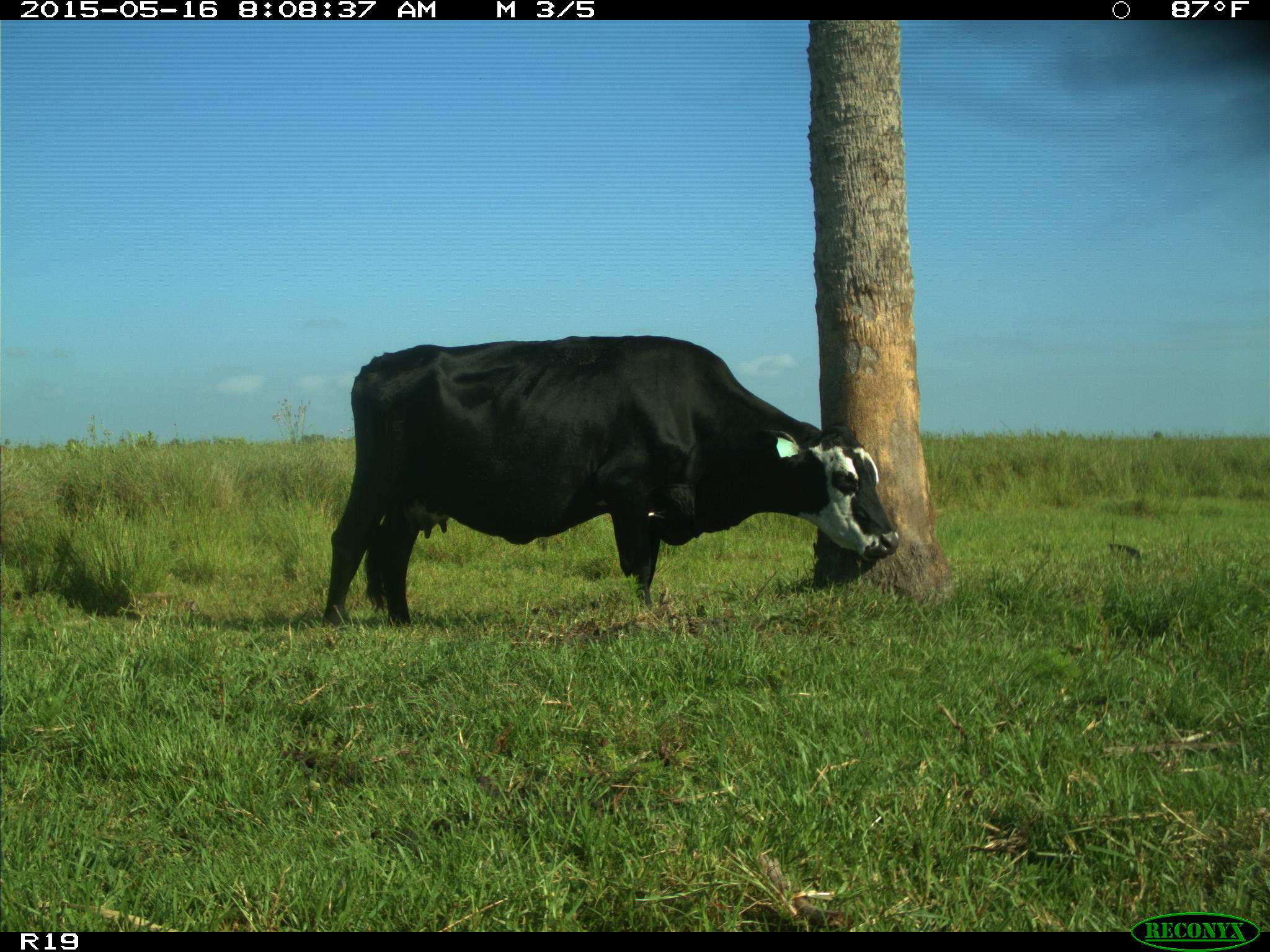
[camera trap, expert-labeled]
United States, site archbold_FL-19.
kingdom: Animalia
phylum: Chordata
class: Mammalia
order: Artiodactyla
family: Bovidae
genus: Bos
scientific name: Bos taurus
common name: domestic cow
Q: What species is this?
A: Bos taurus (domestic cow).